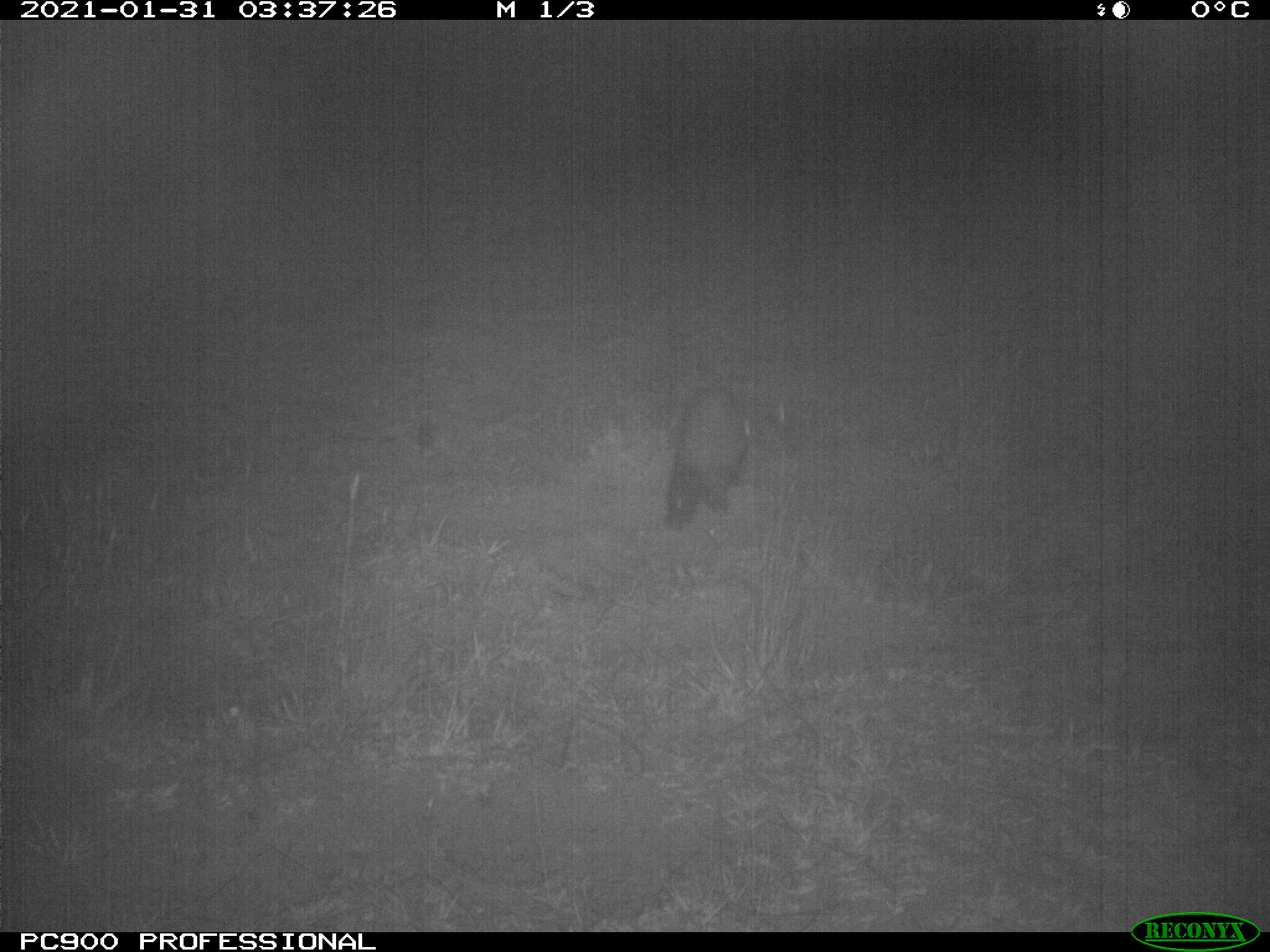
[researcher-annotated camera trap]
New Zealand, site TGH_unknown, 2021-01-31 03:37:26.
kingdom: Animalia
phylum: Chordata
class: Mammalia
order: Carnivora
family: Mustelidae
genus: Mustela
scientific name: Mustela furo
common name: ferret